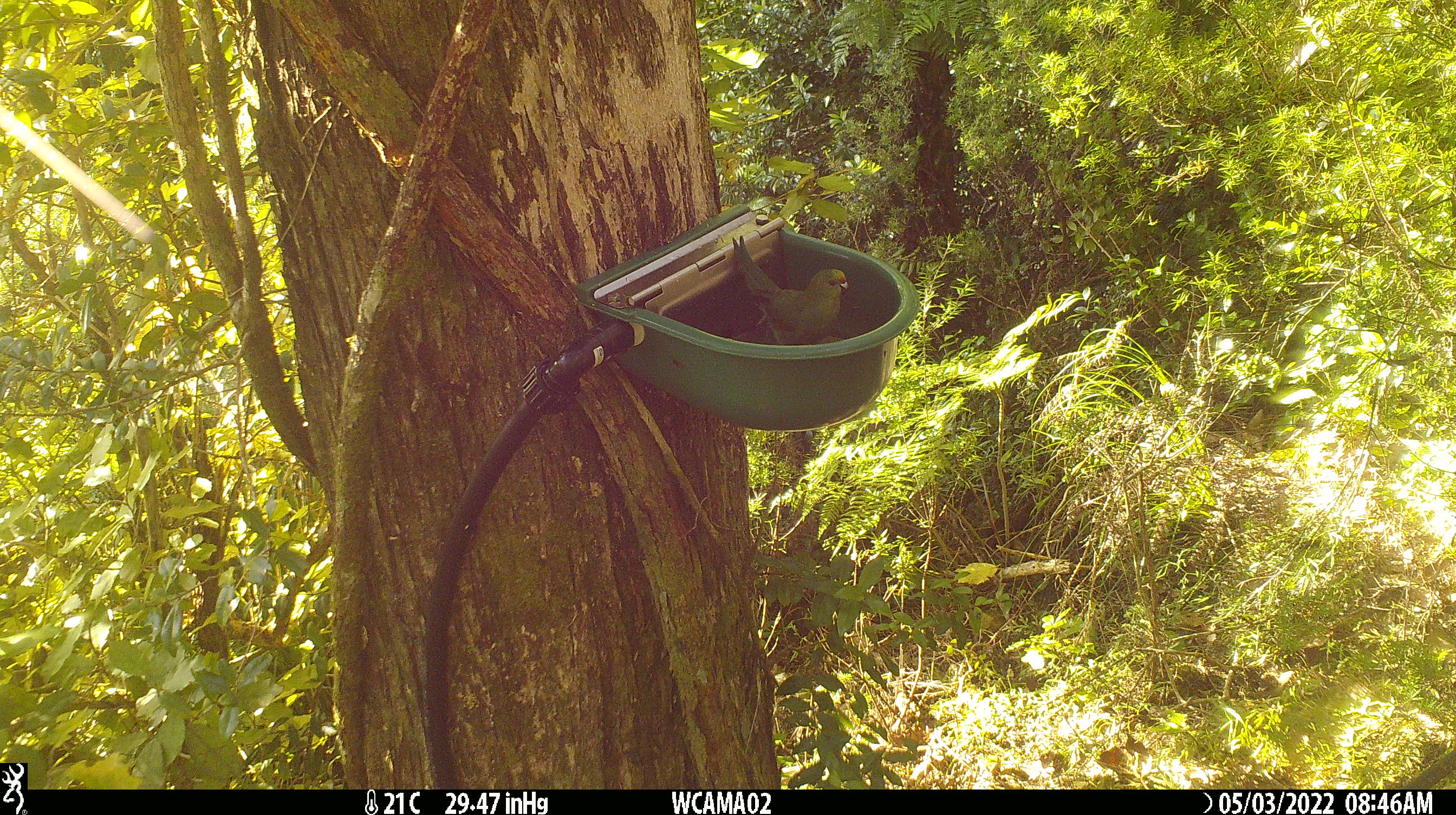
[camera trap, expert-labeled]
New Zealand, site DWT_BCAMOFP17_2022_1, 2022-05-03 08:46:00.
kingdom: Animalia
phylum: Chordata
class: Aves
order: Psittaciformes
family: Psittaculidae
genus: Cyanoramphus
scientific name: Cyanoramphus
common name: parakeet